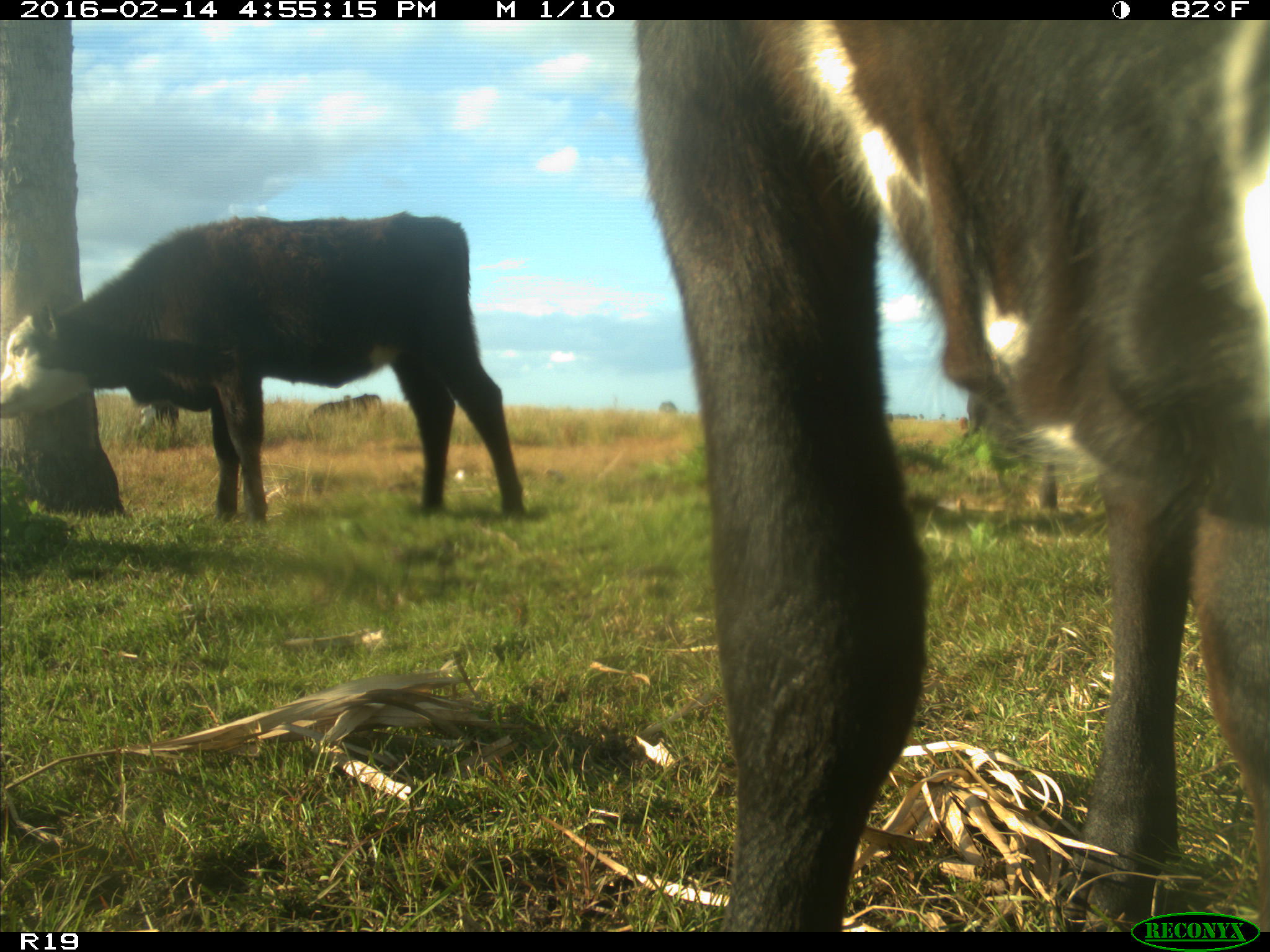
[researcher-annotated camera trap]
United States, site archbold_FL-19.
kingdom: Animalia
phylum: Chordata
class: Mammalia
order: Artiodactyla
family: Bovidae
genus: Bos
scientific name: Bos taurus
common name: domestic cow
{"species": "Bos taurus (domestic cow)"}